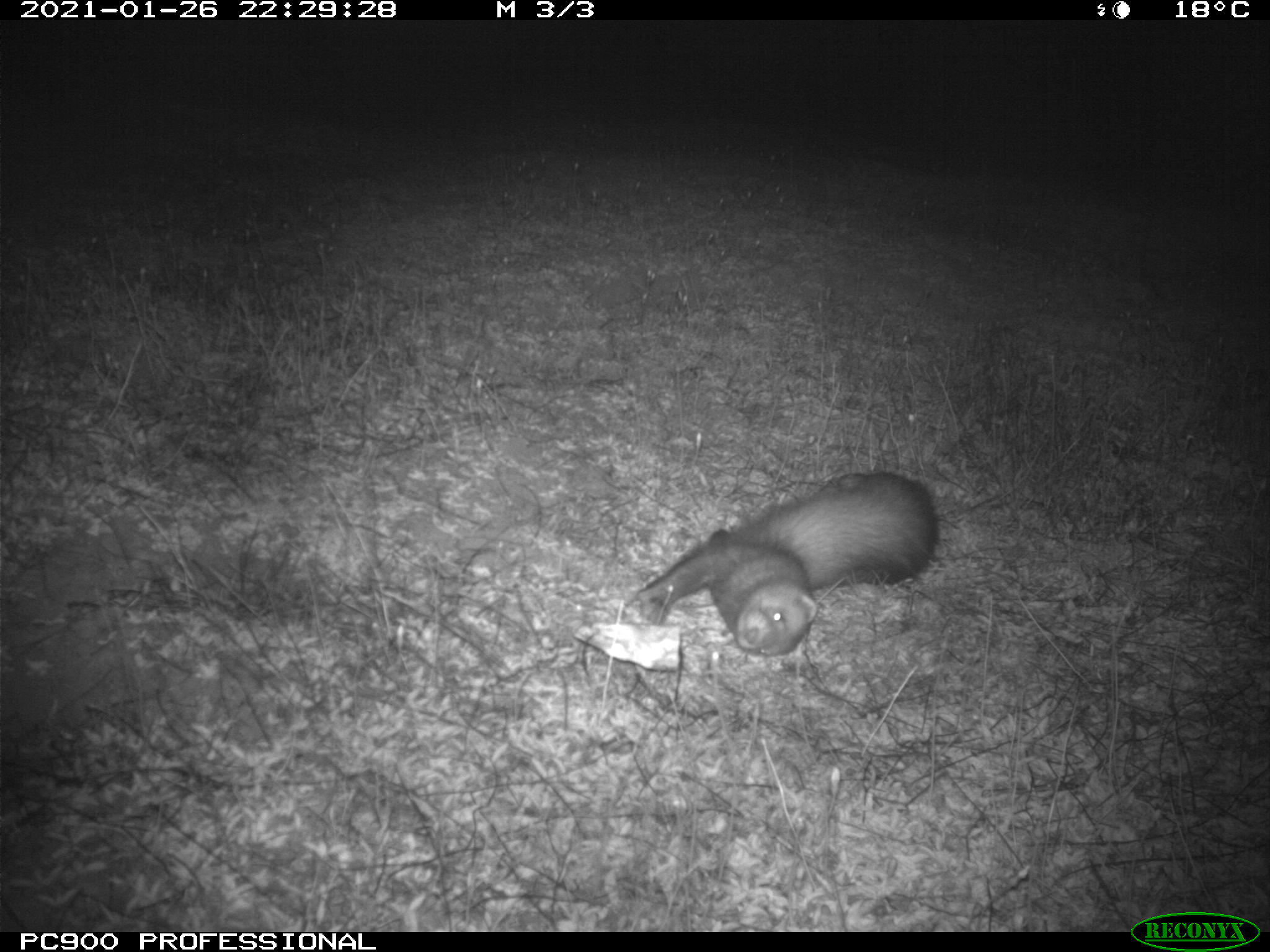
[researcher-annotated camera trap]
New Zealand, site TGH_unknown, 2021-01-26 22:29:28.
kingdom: Animalia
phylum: Chordata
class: Mammalia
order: Carnivora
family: Mustelidae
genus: Mustela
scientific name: Mustela furo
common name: ferret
Ferret (Mustela furo).